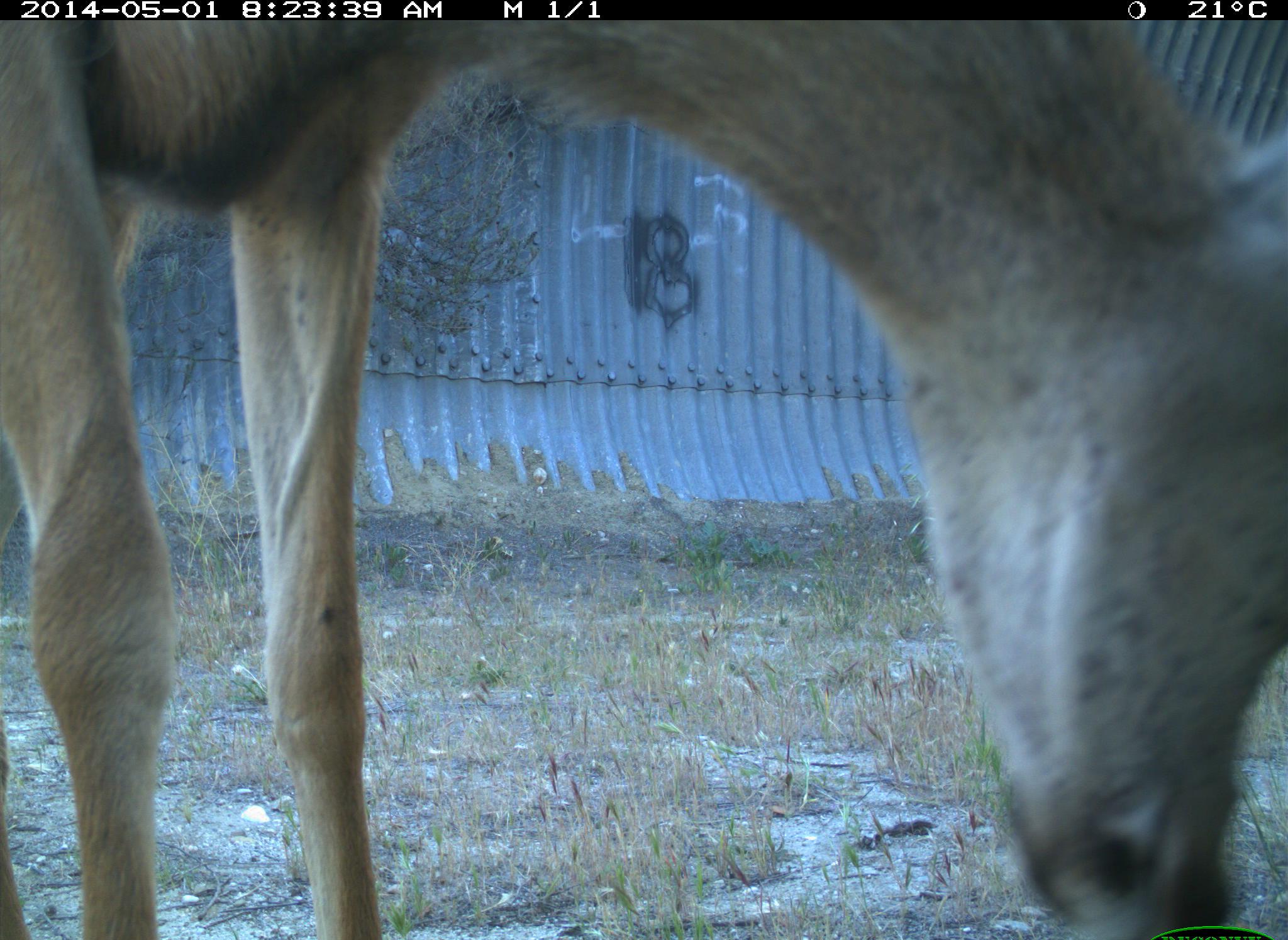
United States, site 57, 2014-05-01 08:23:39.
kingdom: Animalia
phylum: Chordata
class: Mammalia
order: Artiodactyla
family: Cervidae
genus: Odocoileus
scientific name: Odocoileus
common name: deer